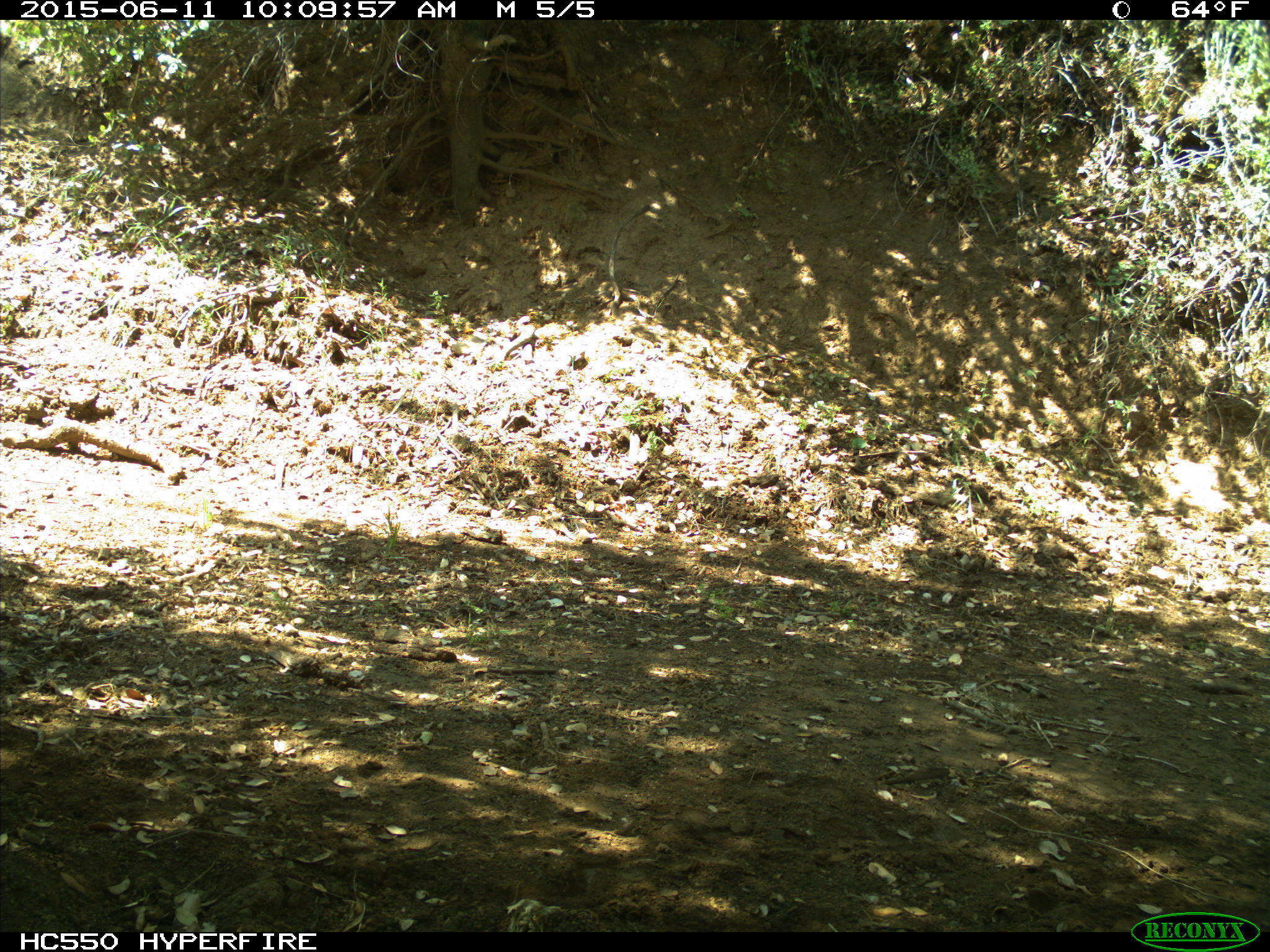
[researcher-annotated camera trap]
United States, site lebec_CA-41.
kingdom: Animalia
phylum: Chordata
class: Mammalia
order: Artiodactyla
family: Bovidae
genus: Bos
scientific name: Bos taurus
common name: domestic cow